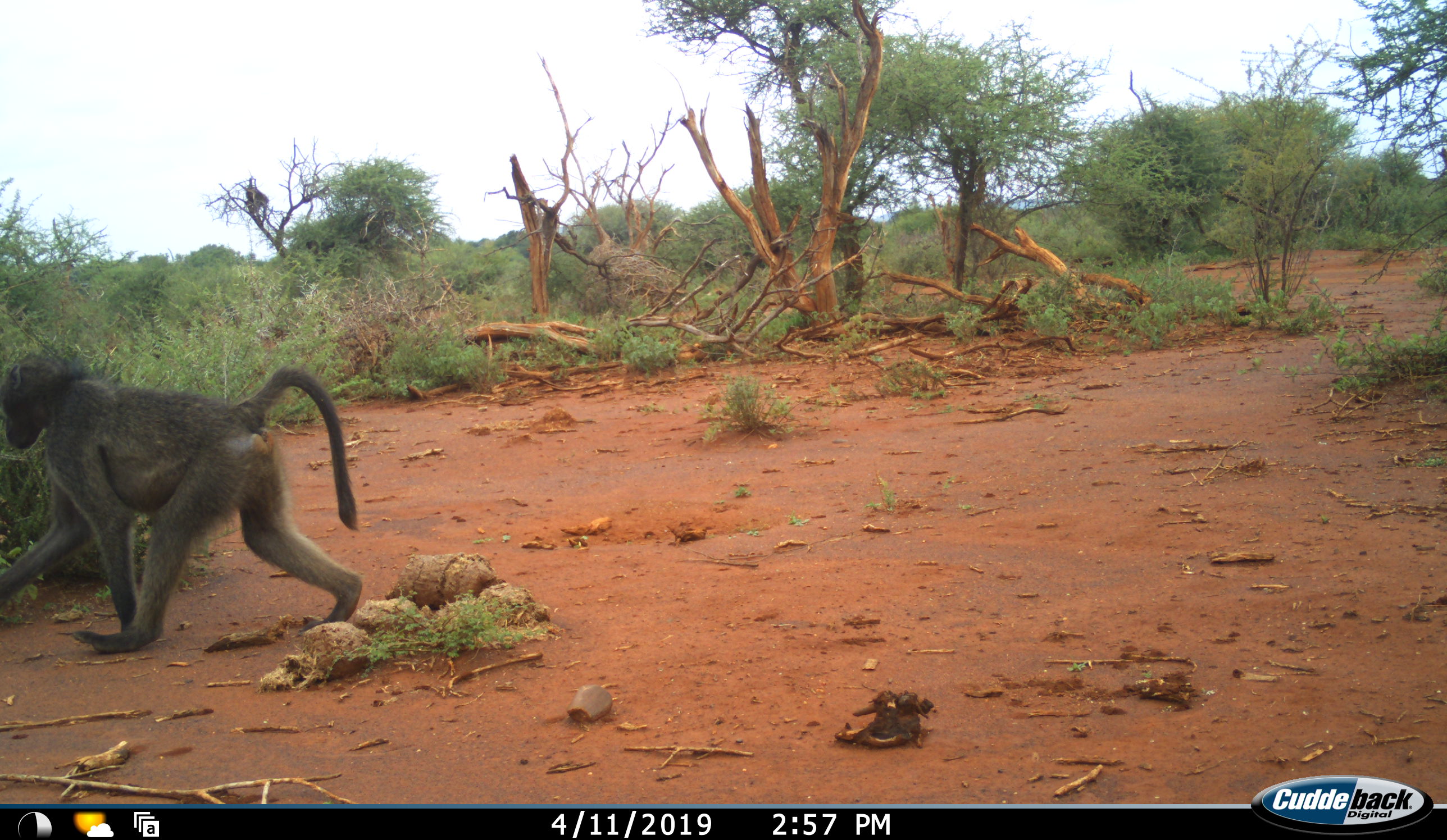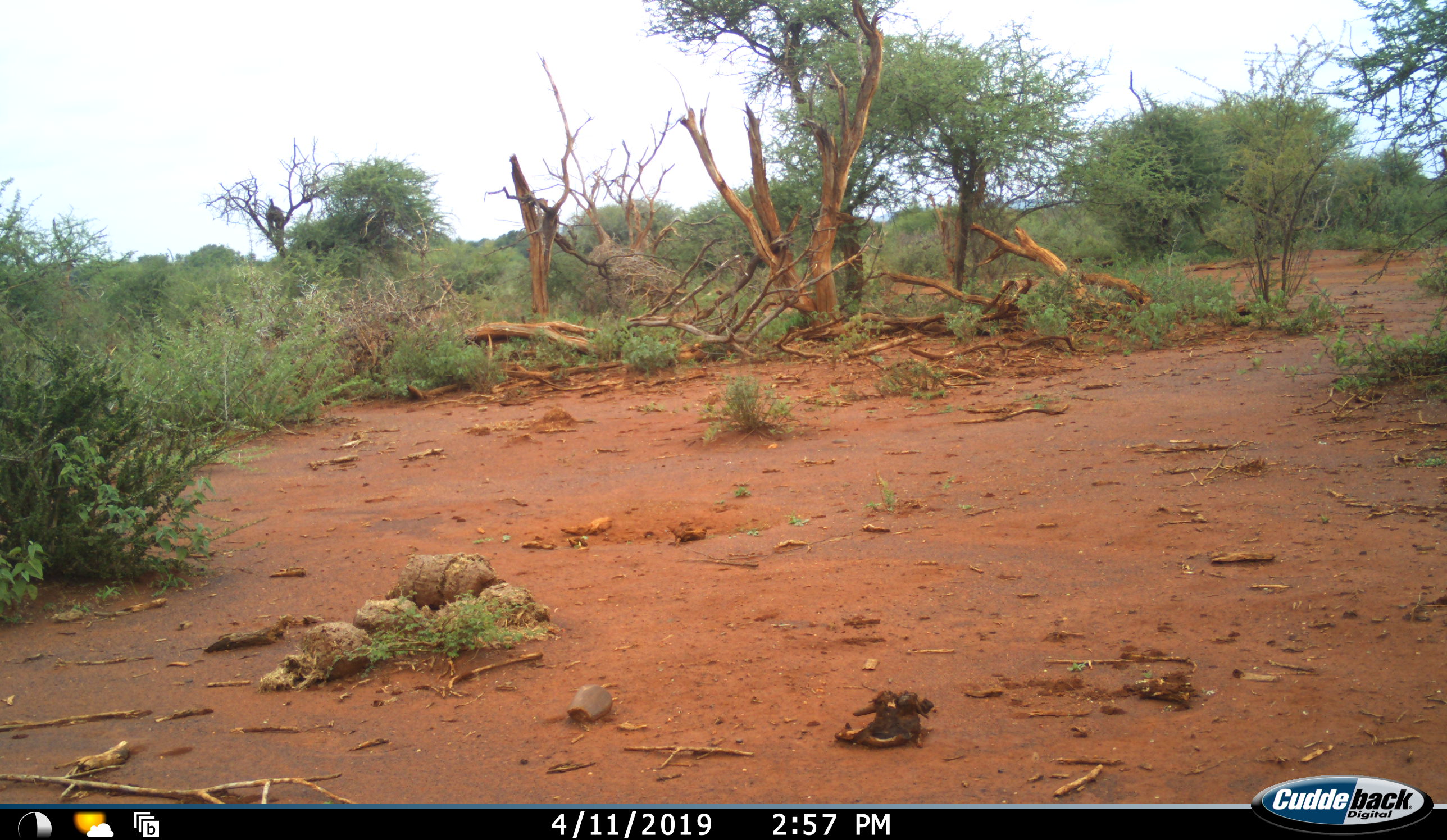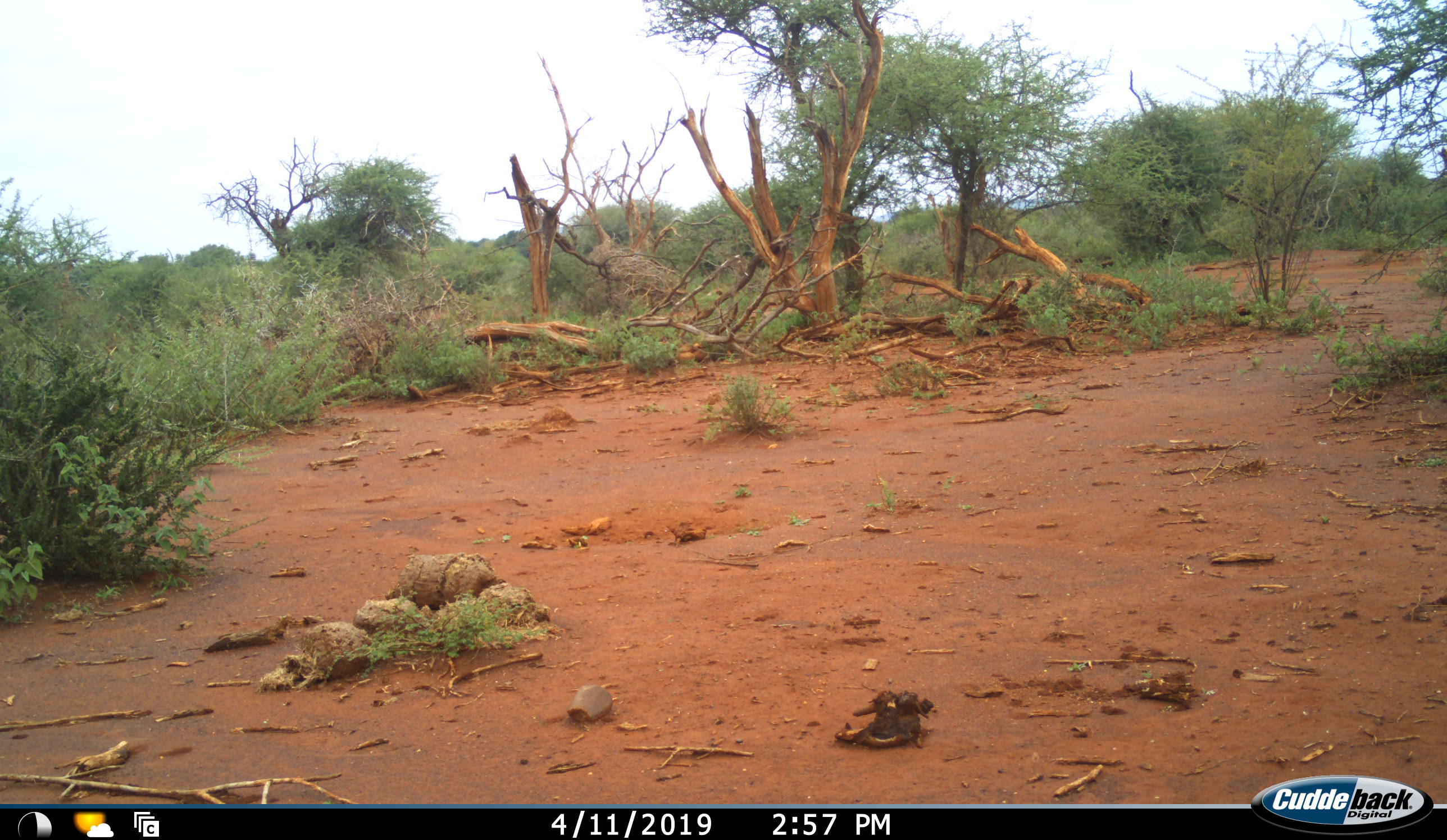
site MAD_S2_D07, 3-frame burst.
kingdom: Animalia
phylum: Chordata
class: Mammalia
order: Primates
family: Cercopithecidae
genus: Papio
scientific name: Papio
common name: baboon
Baboon (Papio), count 2. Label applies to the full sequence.